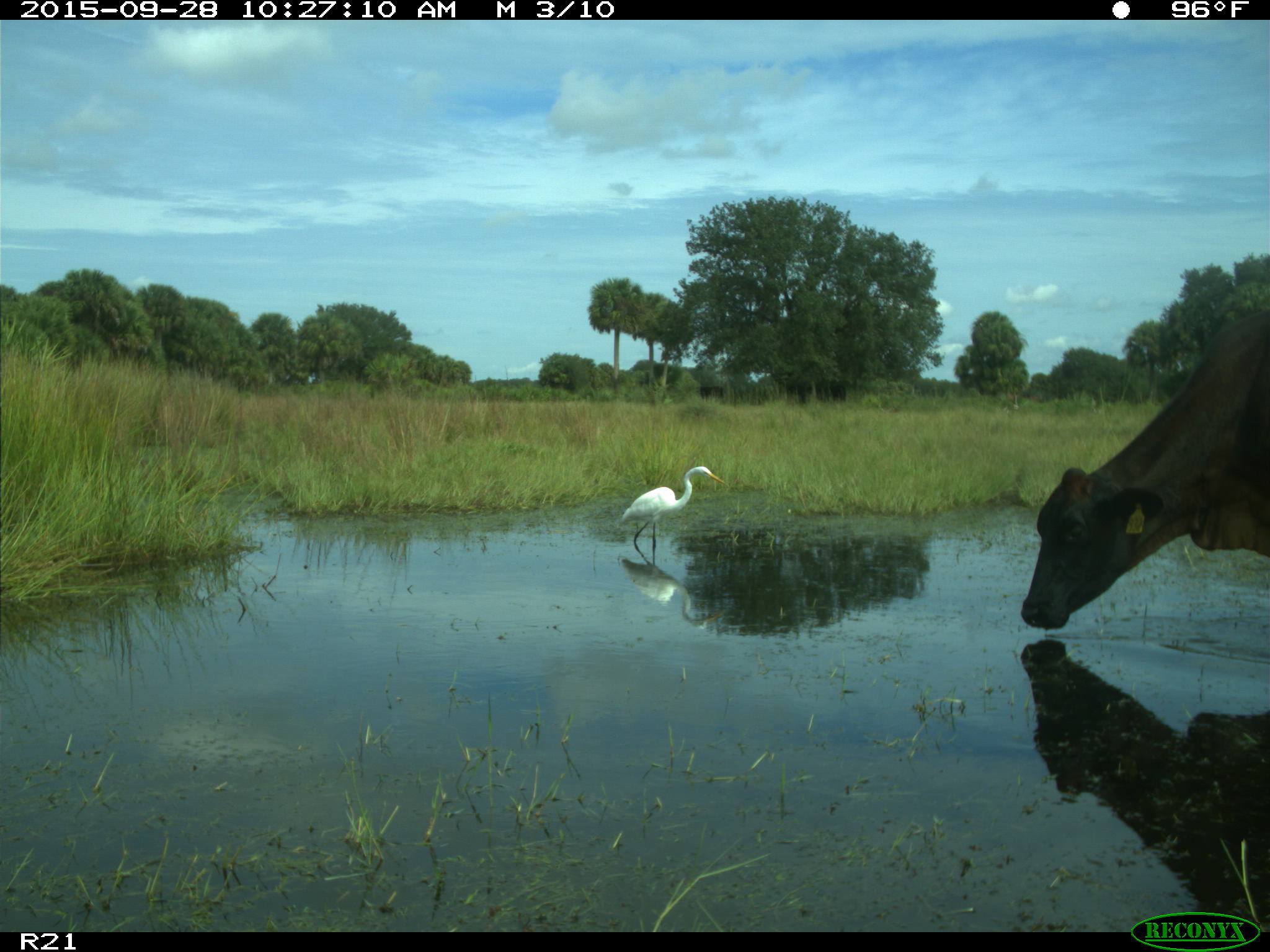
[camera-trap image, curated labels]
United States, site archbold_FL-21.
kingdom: Animalia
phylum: Chordata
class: Mammalia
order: Artiodactyla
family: Bovidae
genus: Bos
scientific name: Bos taurus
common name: domestic cow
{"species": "Bos taurus (domestic cow)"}